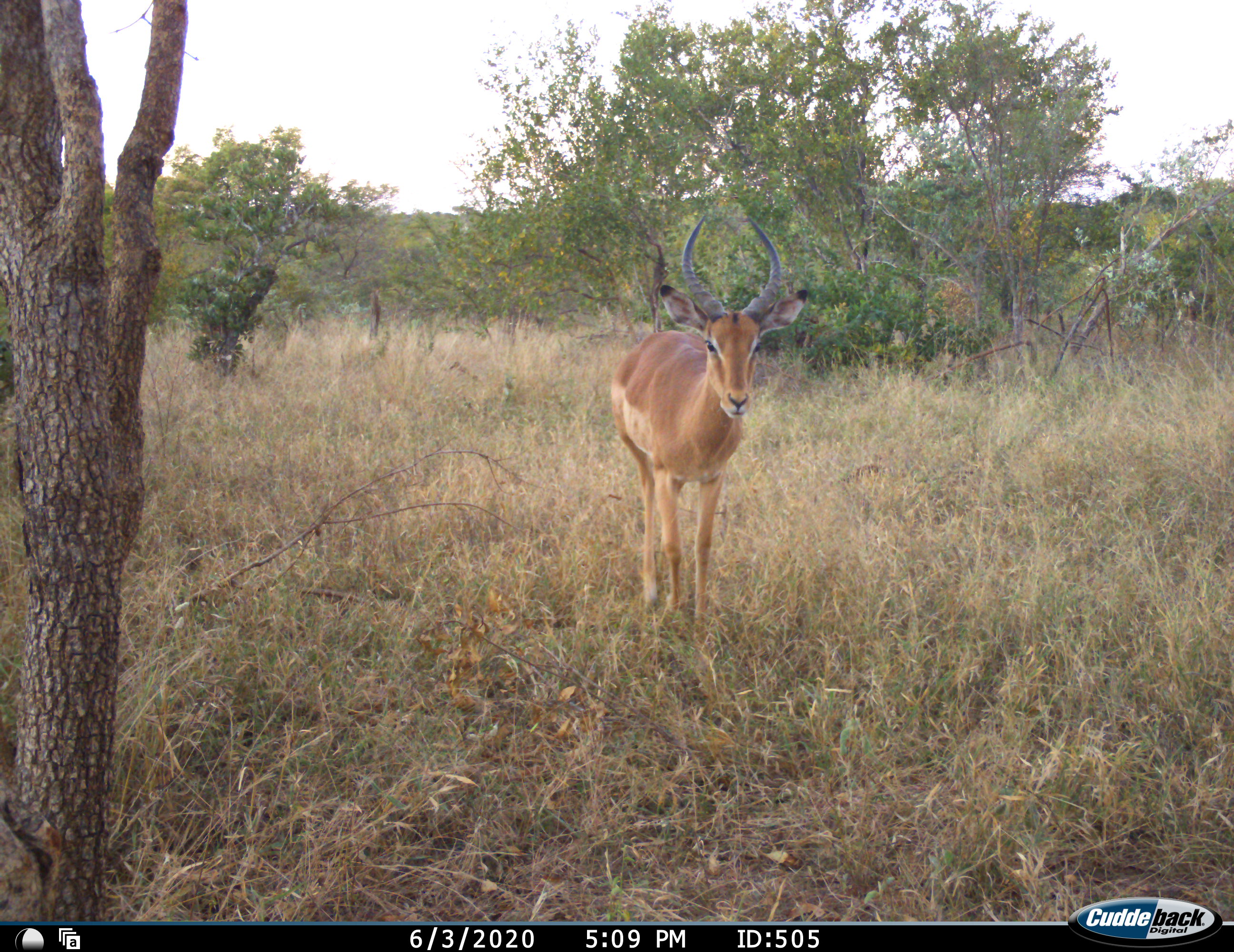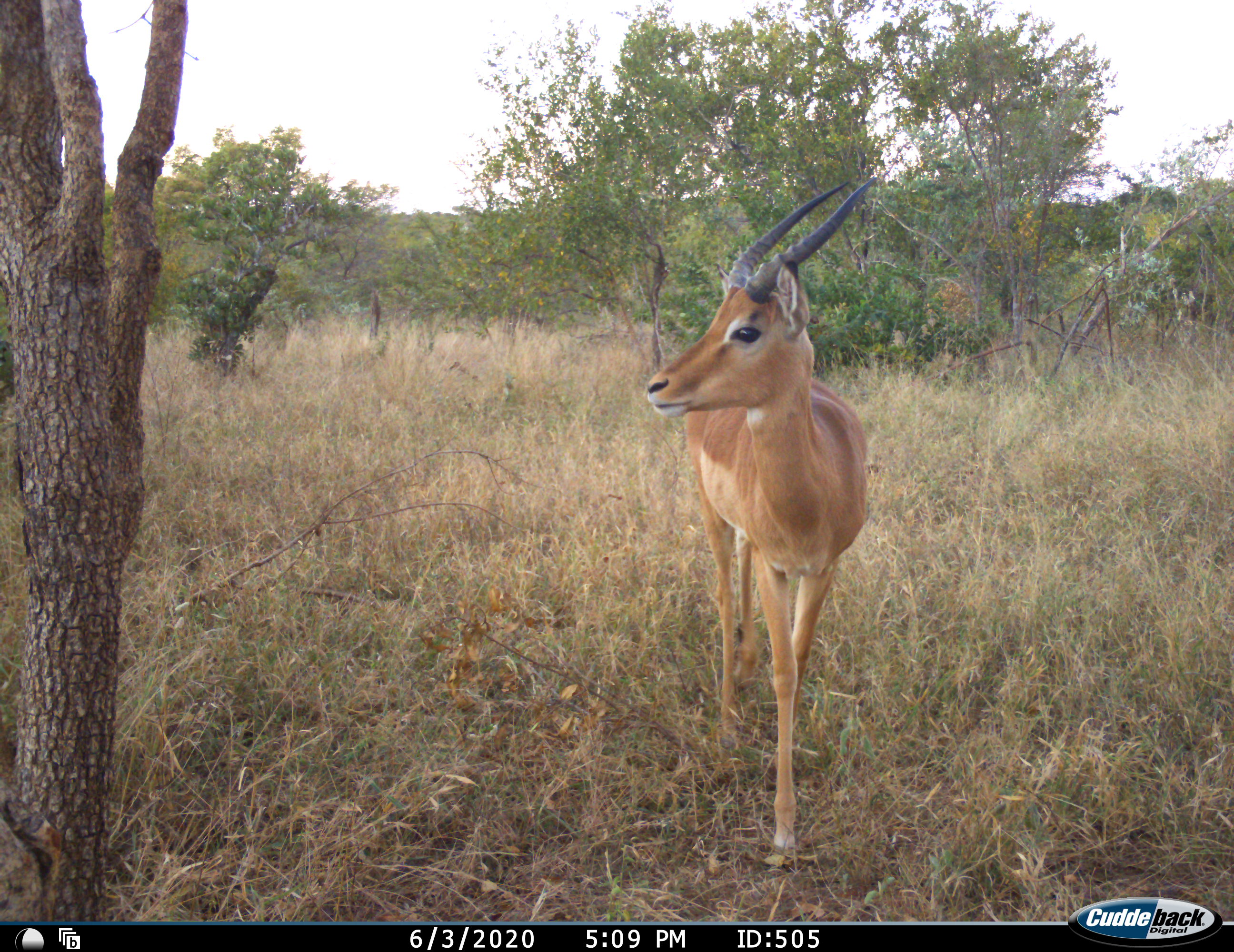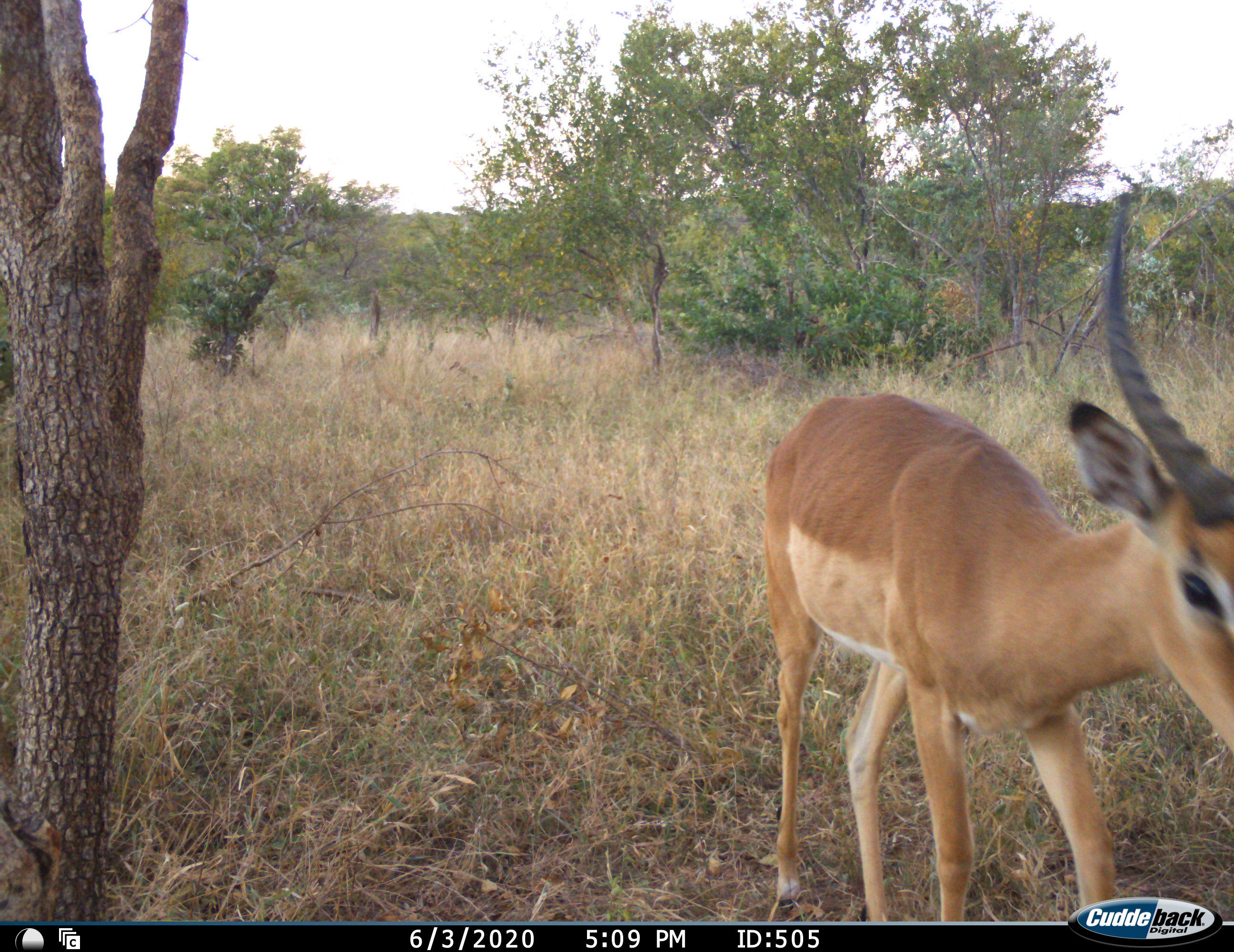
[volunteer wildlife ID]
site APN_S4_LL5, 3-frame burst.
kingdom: Animalia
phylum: Chordata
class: Mammalia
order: Artiodactyla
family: Bovidae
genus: Aepyceros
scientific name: Aepyceros melampus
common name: impala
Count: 1.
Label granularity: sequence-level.